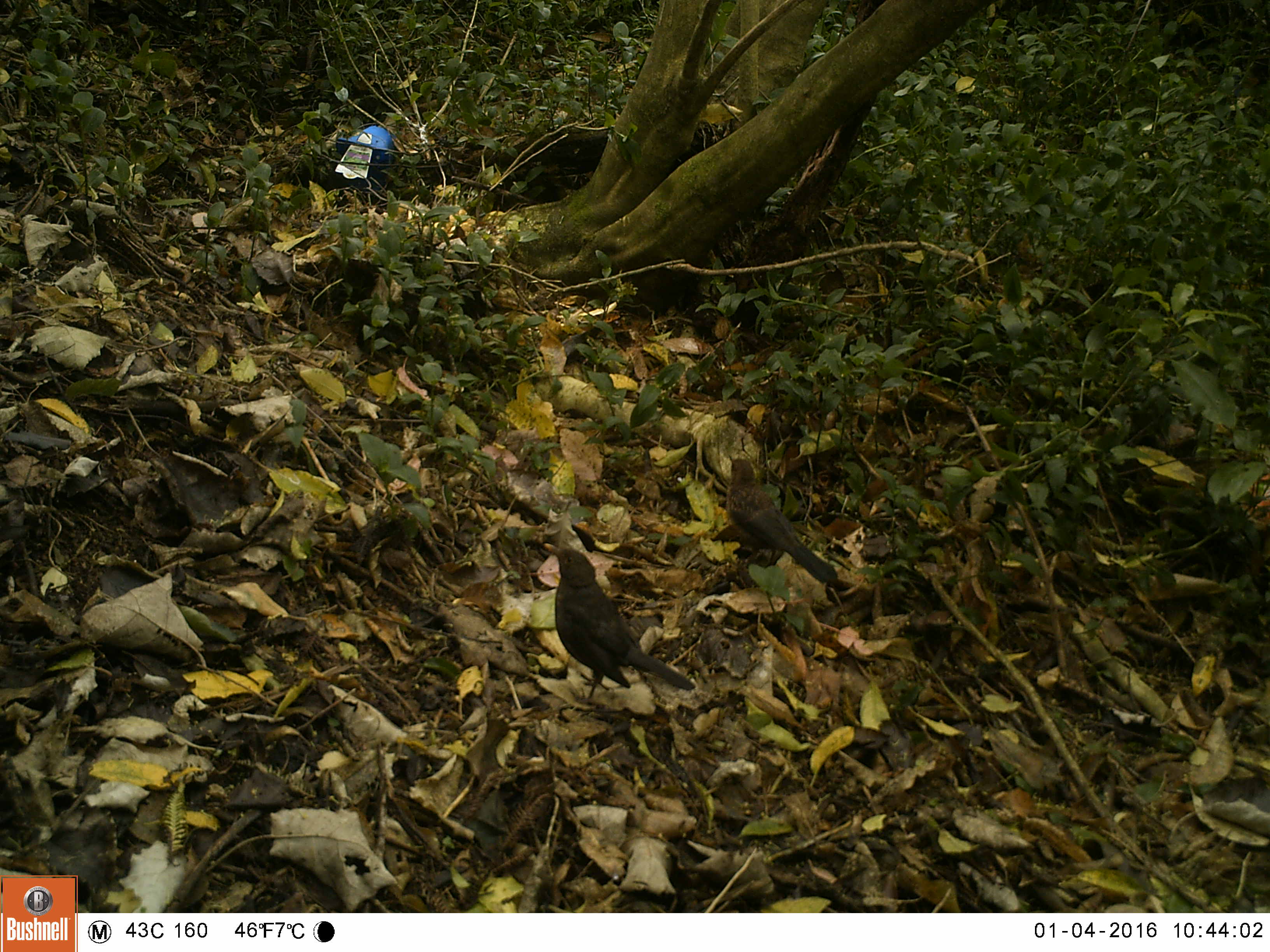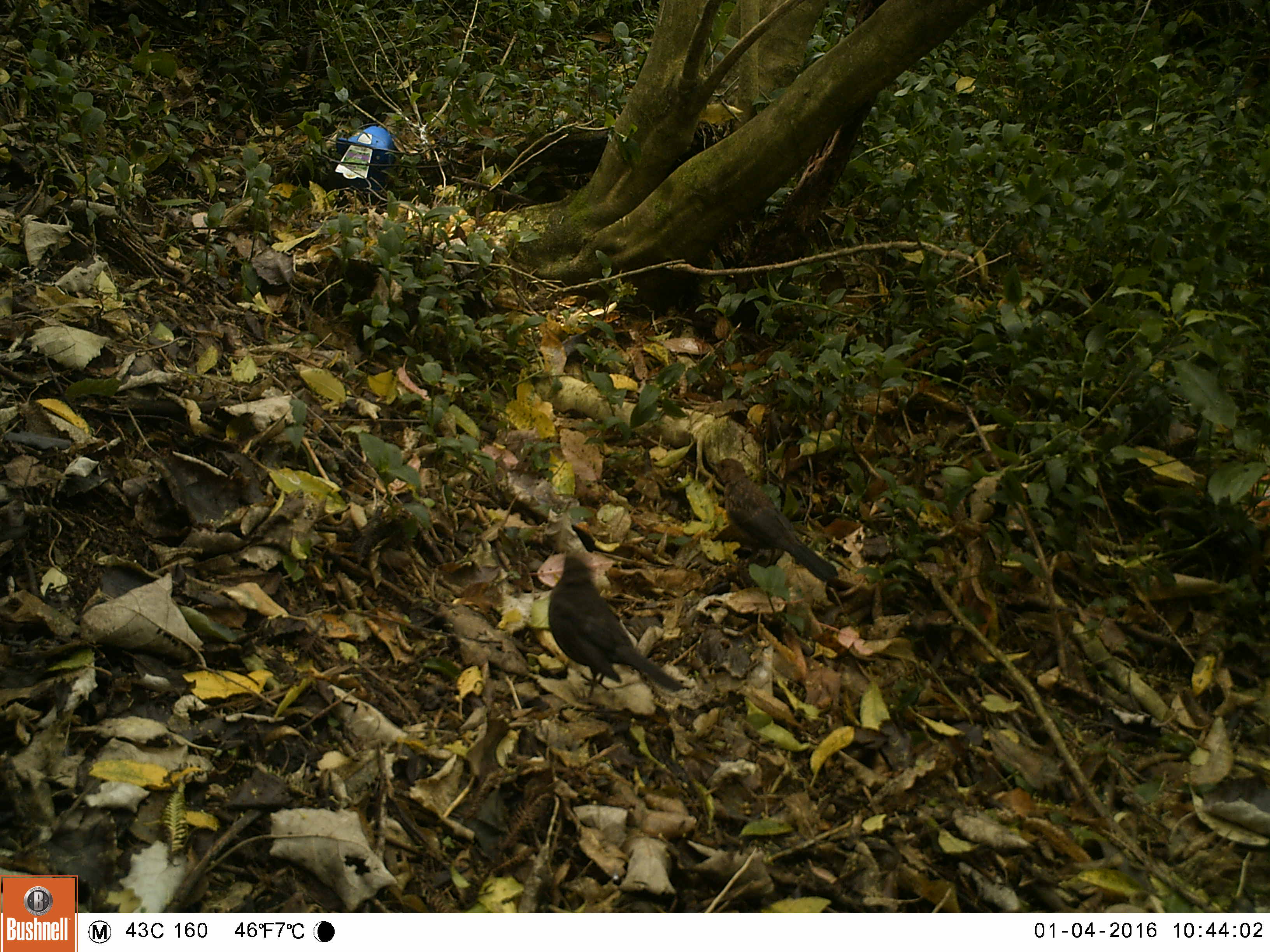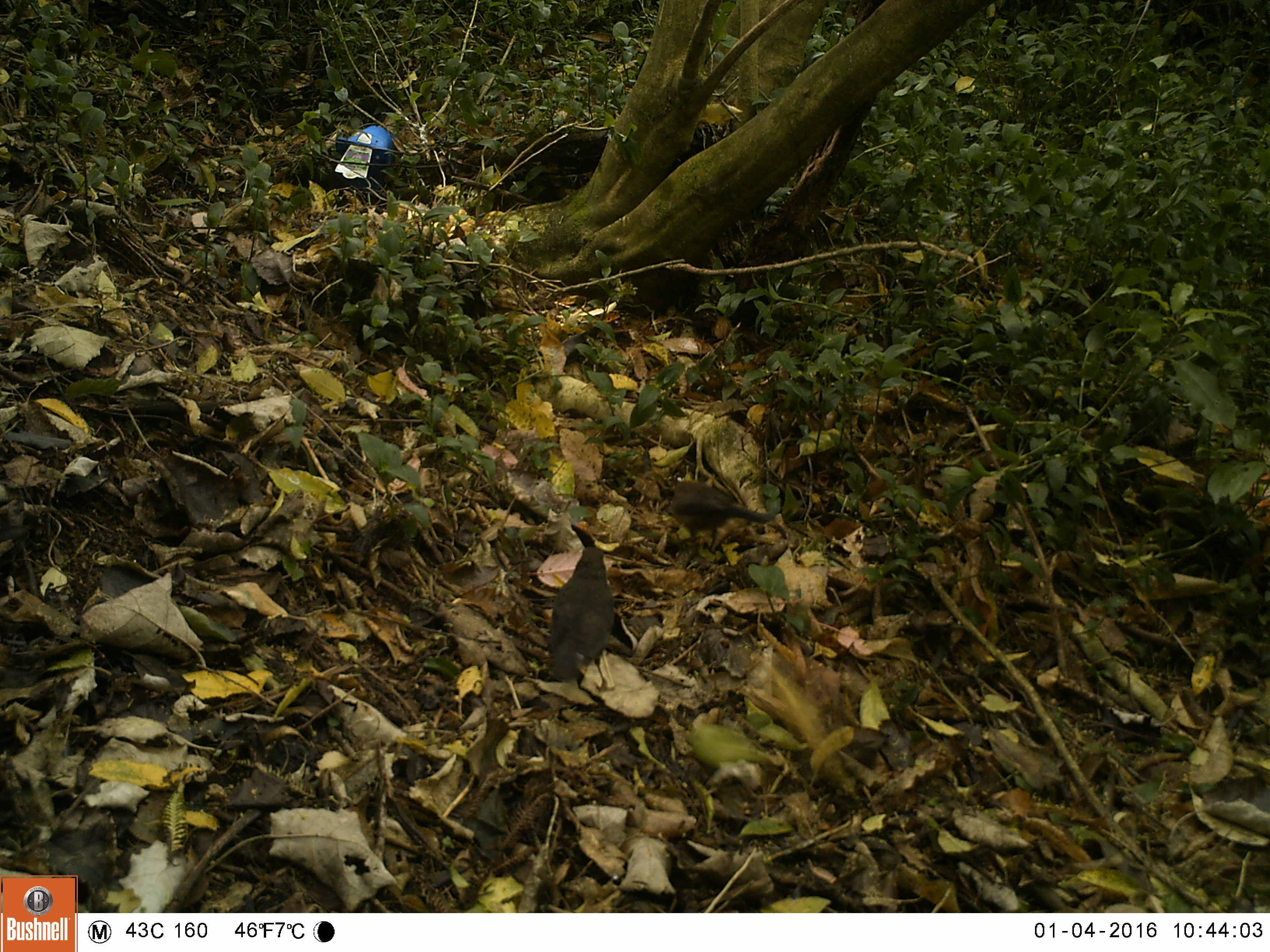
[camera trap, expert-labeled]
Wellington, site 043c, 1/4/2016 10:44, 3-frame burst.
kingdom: Animalia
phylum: Chordata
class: Aves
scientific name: Aves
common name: bird